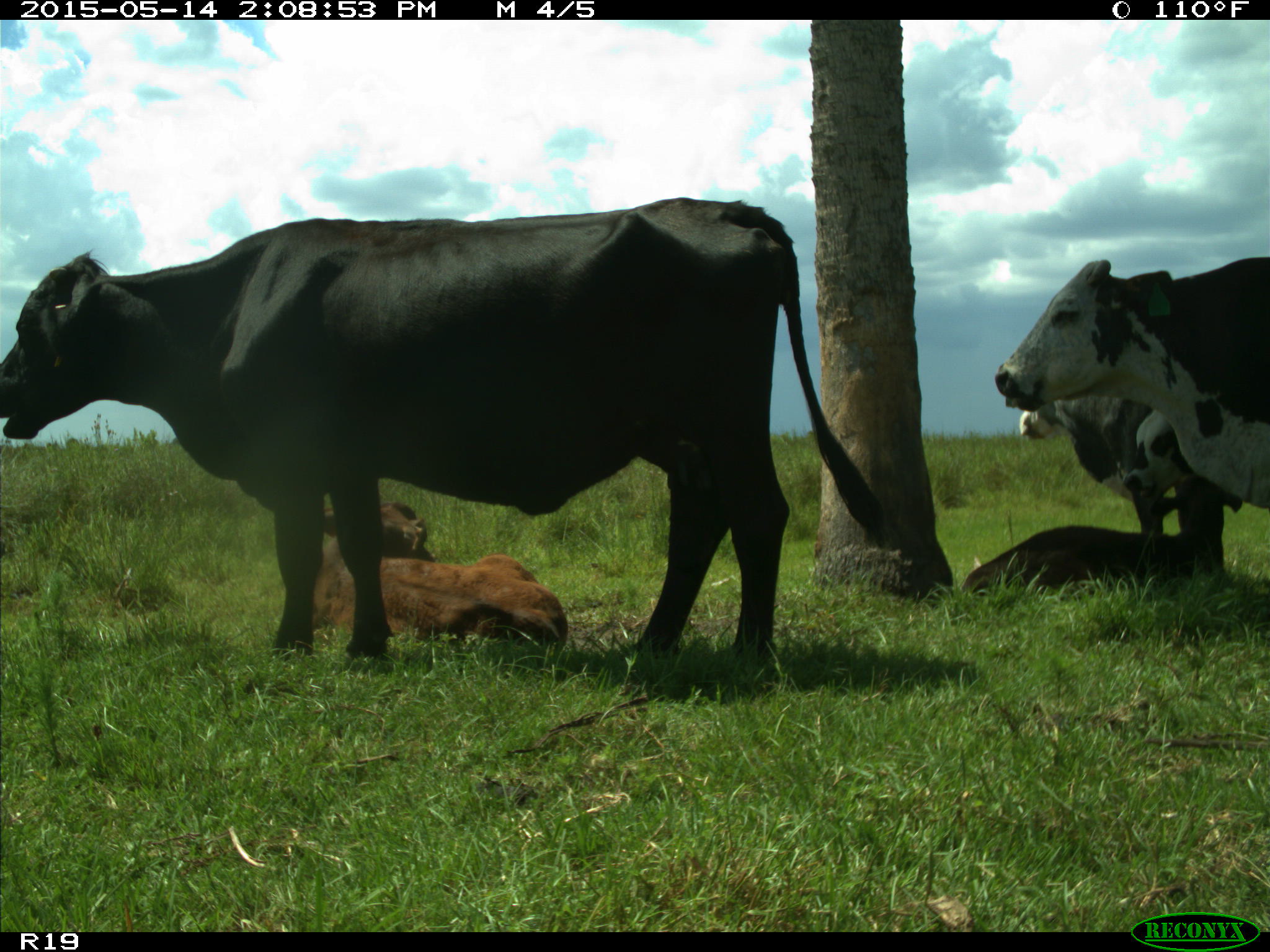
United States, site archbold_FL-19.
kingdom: Animalia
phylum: Chordata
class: Mammalia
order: Artiodactyla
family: Bovidae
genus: Bos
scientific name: Bos taurus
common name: domestic cow